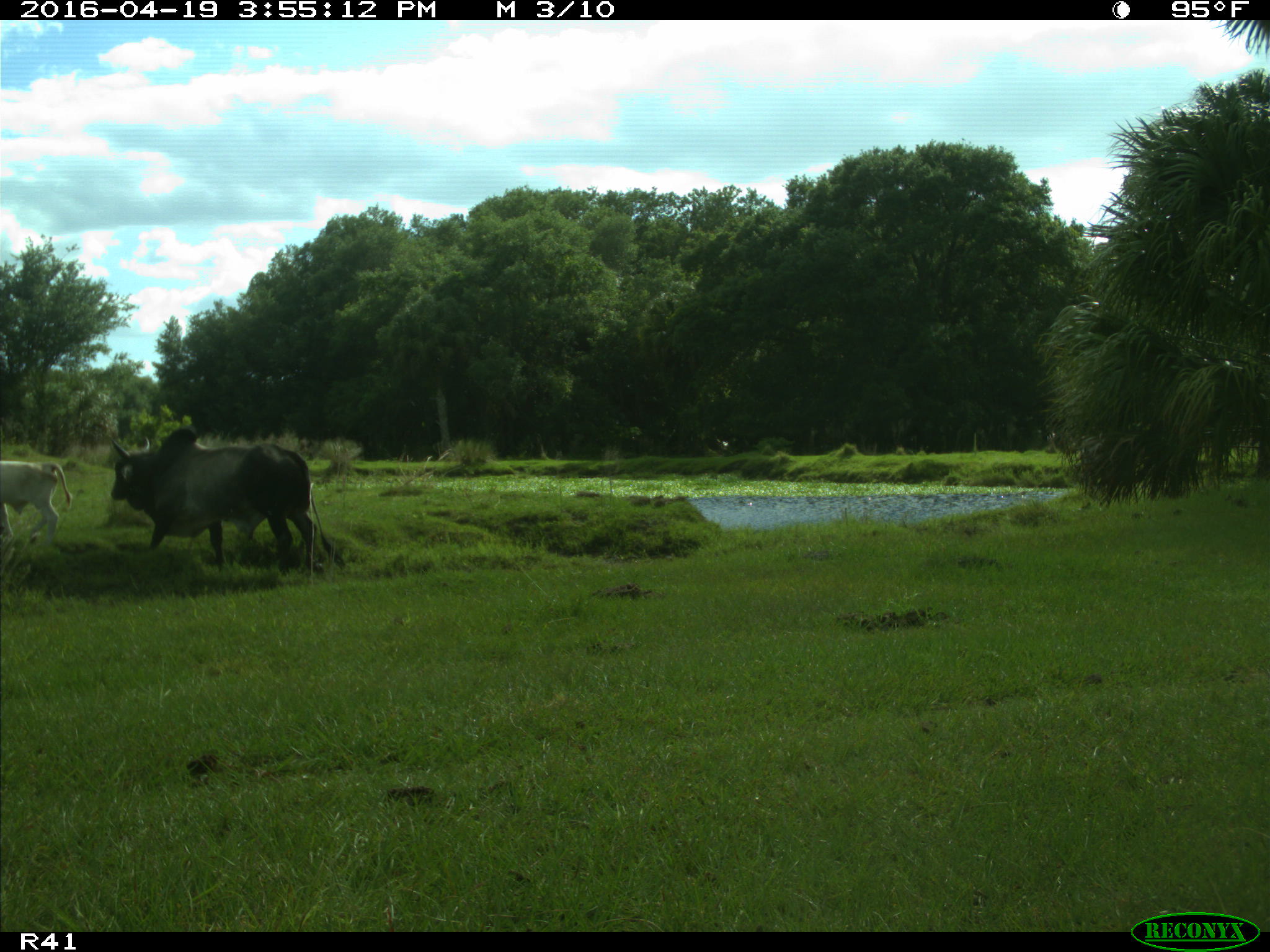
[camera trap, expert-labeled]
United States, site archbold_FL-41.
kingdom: Animalia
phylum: Chordata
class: Mammalia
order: Artiodactyla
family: Bovidae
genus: Bos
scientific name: Bos taurus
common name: domestic cow